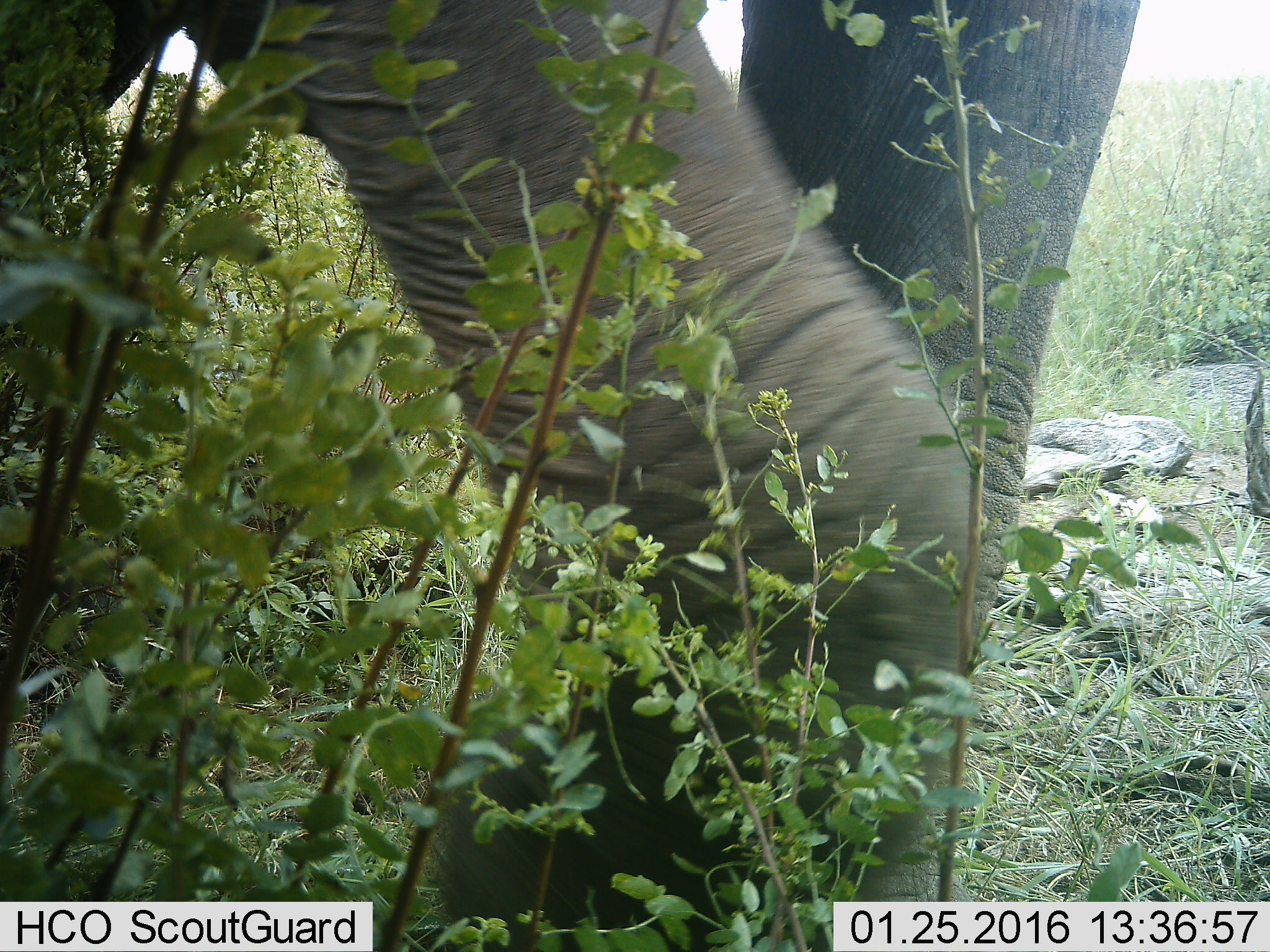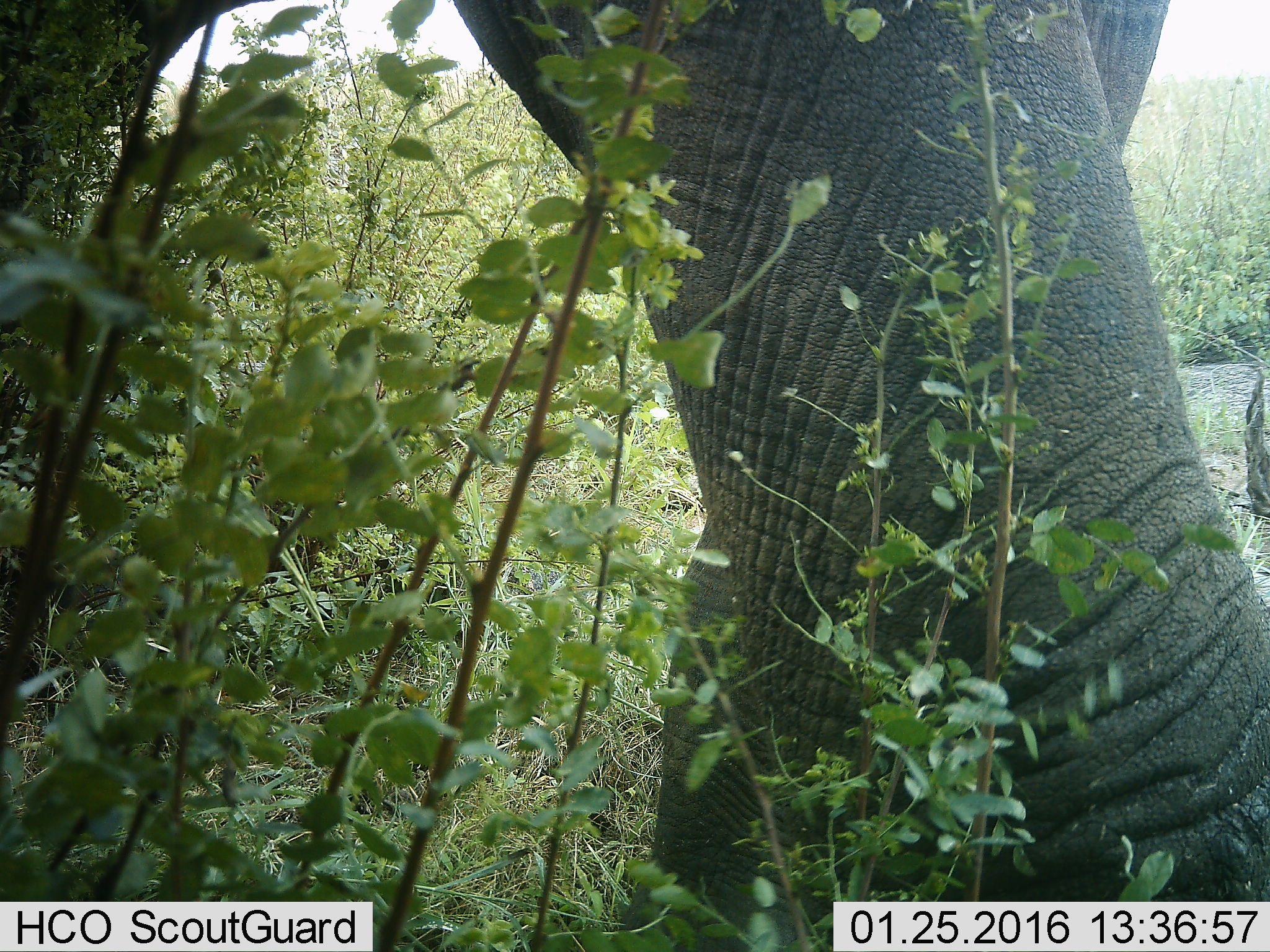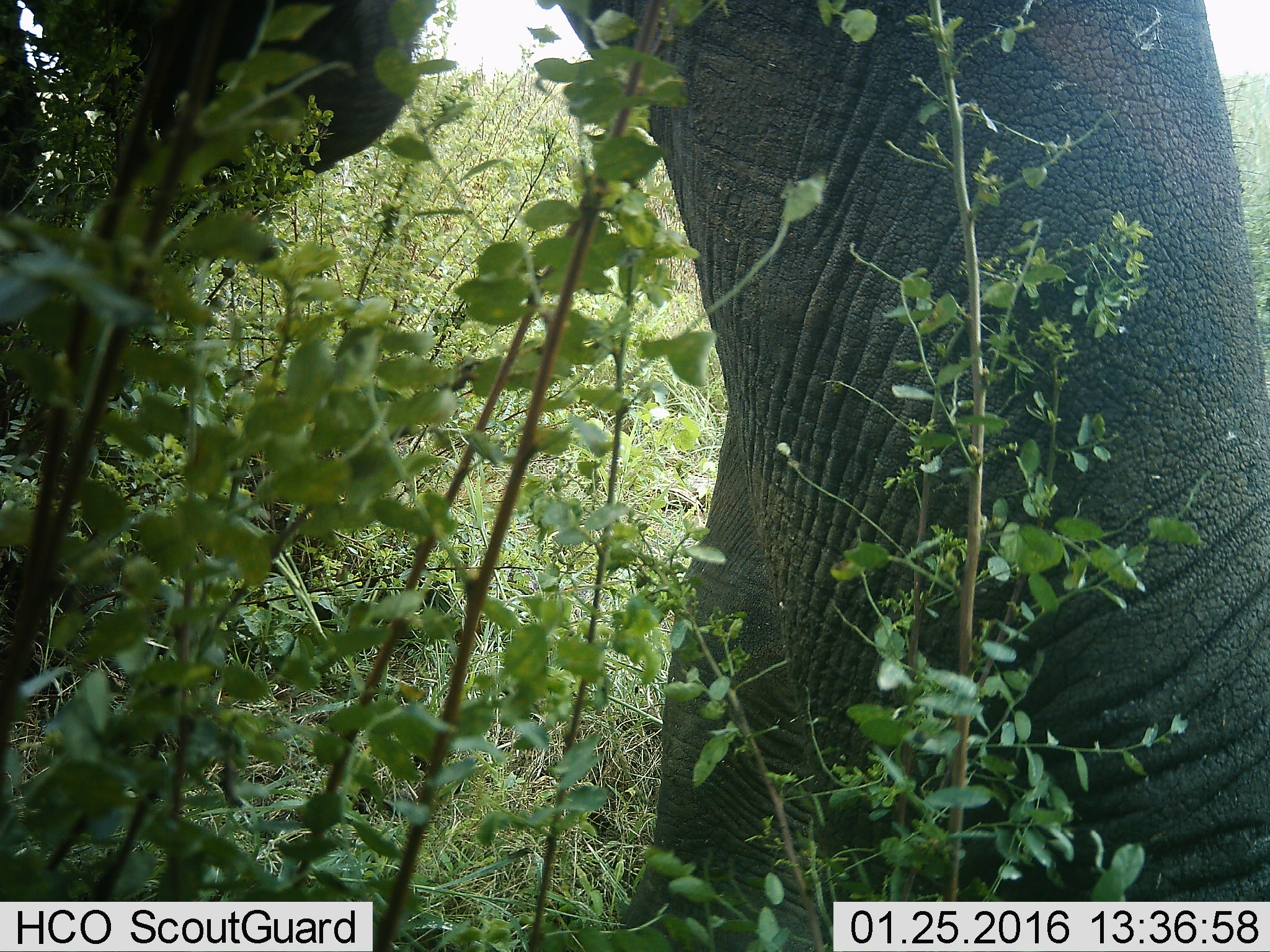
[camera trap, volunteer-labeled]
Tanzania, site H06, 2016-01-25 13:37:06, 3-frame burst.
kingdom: Animalia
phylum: Chordata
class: Mammalia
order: Proboscidea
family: Elephantidae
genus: Loxodonta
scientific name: Loxodonta africana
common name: african bush elephant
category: elephant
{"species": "elephant (african bush elephant) (Loxodonta africana)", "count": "1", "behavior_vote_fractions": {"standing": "22%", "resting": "0%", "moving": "89%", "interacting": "0%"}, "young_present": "0%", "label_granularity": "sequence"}